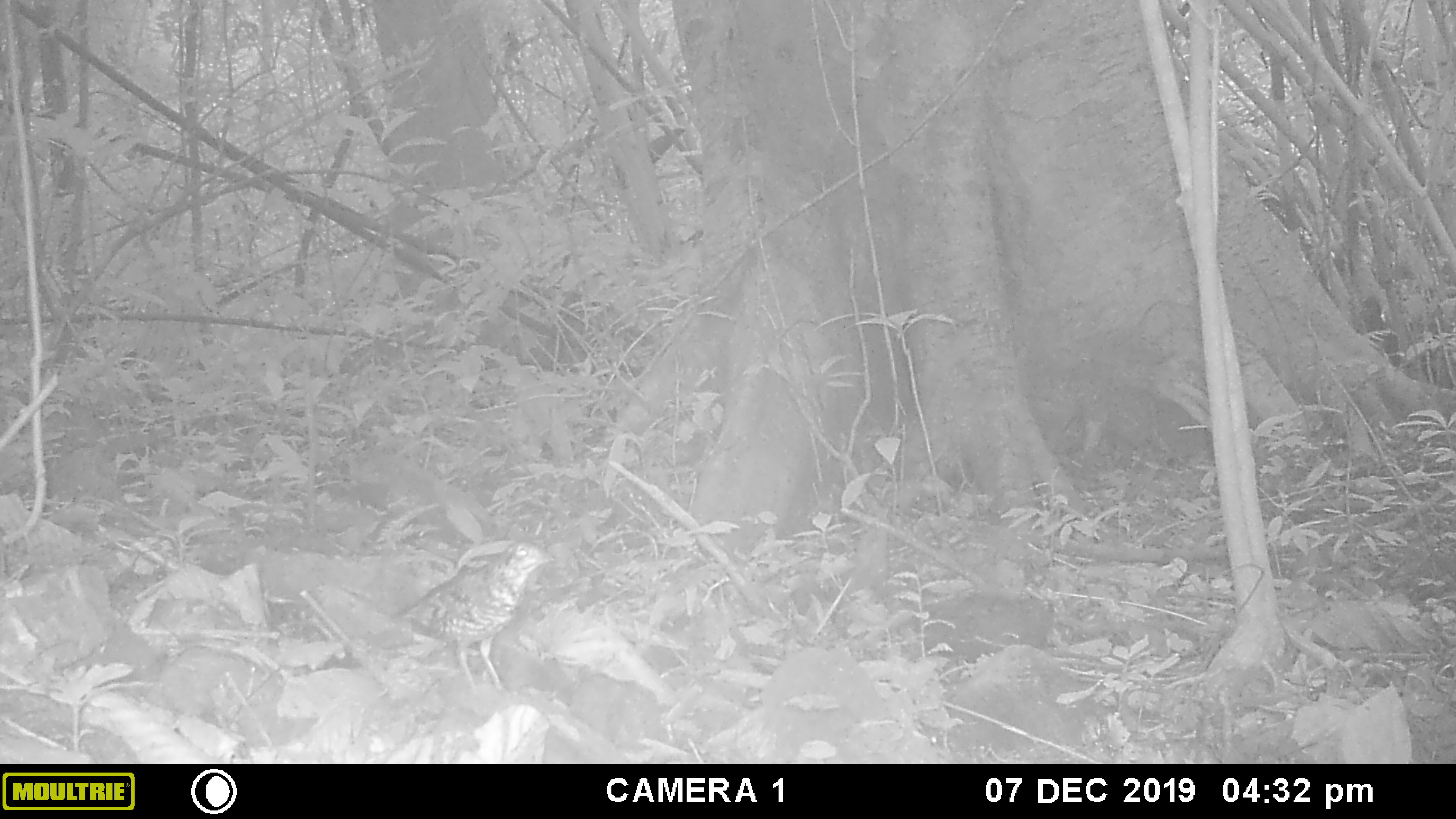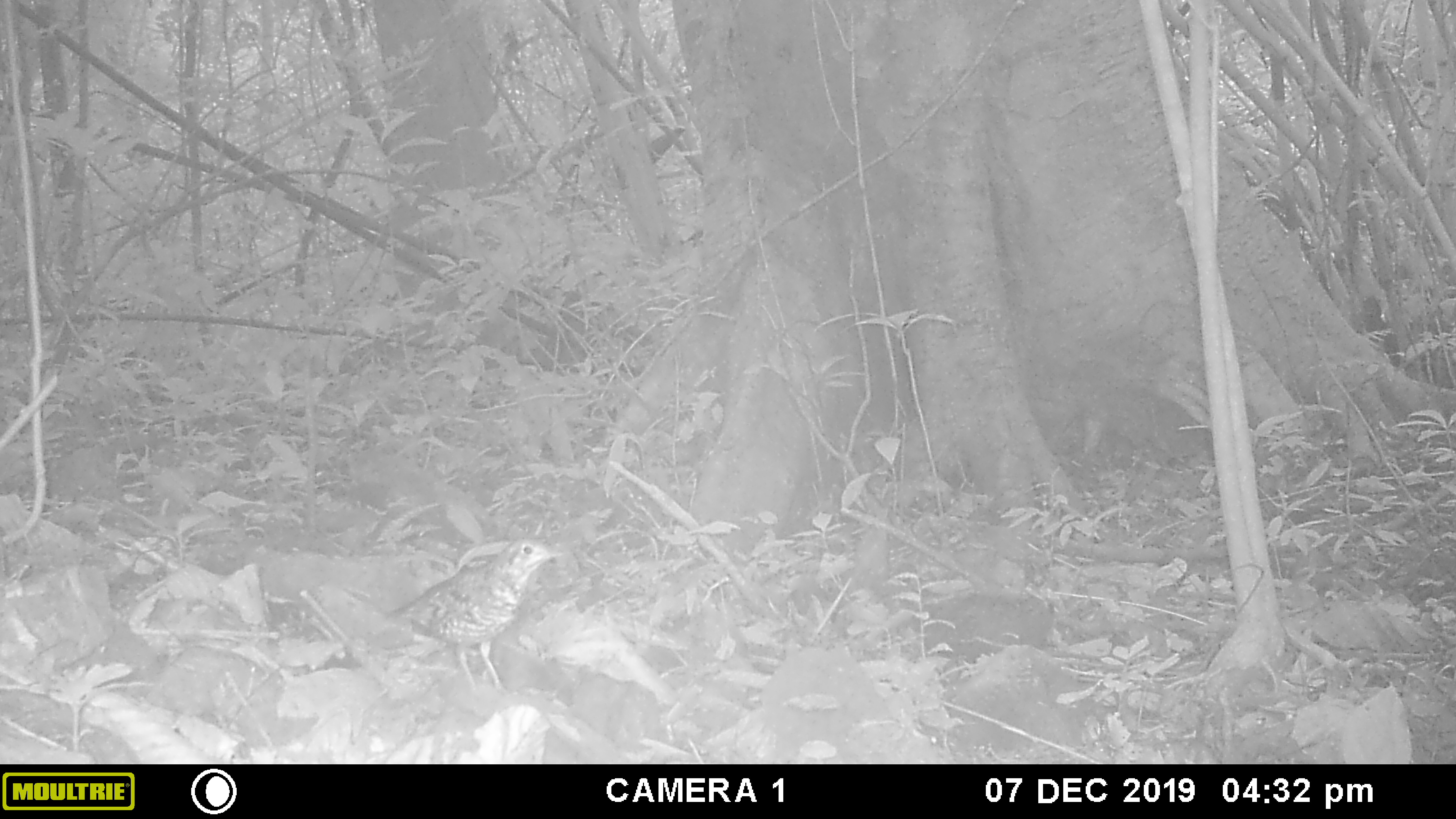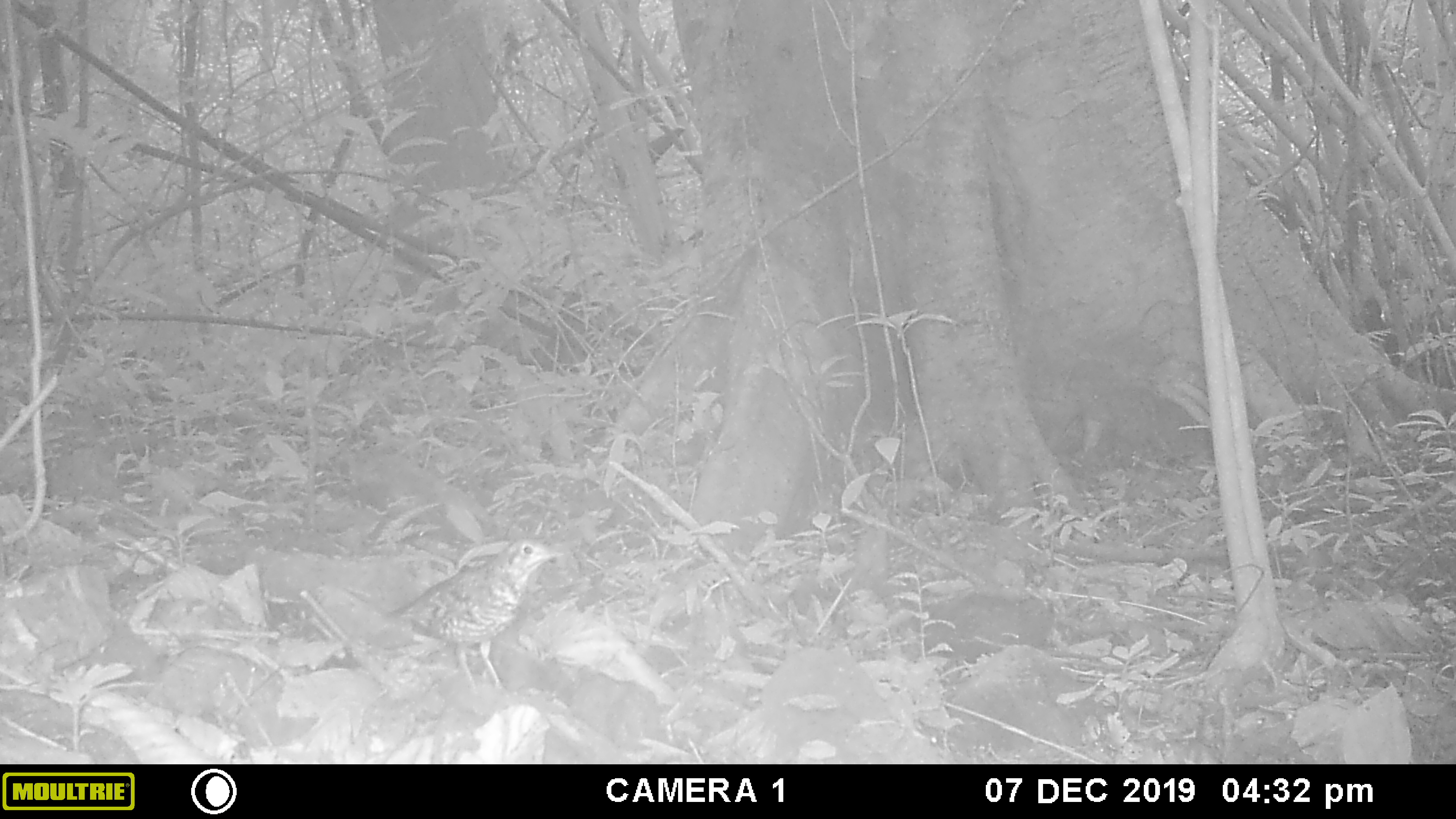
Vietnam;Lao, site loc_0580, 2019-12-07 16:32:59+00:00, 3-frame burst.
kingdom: Animalia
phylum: Chordata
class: Aves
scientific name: Aves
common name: bird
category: unidentified bird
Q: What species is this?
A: Unidentified bird (bird) (Aves).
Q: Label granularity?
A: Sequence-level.